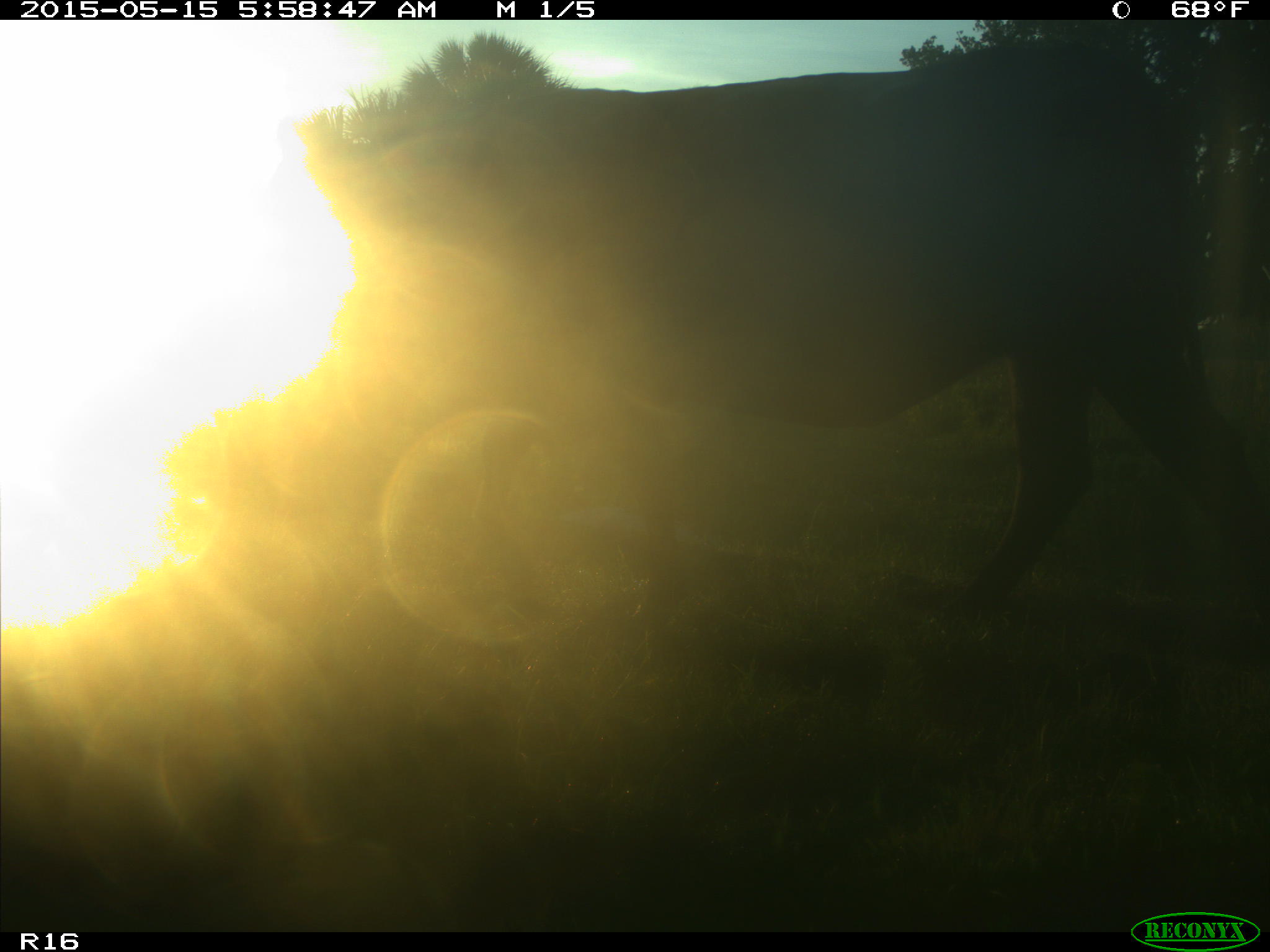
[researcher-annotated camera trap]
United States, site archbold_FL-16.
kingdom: Animalia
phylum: Chordata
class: Mammalia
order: Artiodactyla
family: Bovidae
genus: Bos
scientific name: Bos taurus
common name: domestic cow